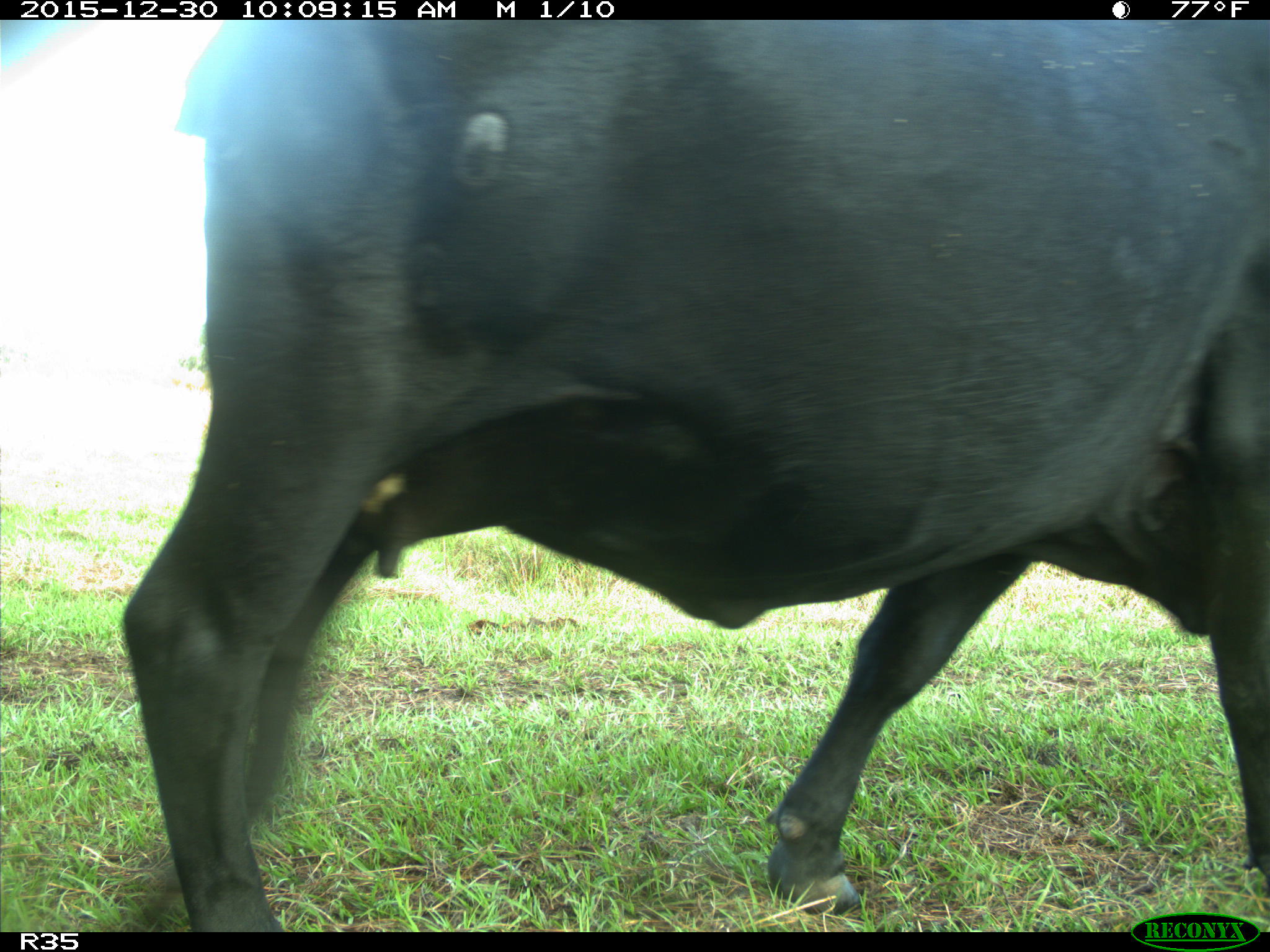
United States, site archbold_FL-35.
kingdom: Animalia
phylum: Chordata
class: Mammalia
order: Artiodactyla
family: Bovidae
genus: Bos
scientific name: Bos taurus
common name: domestic cow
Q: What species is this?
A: Bos taurus (domestic cow).